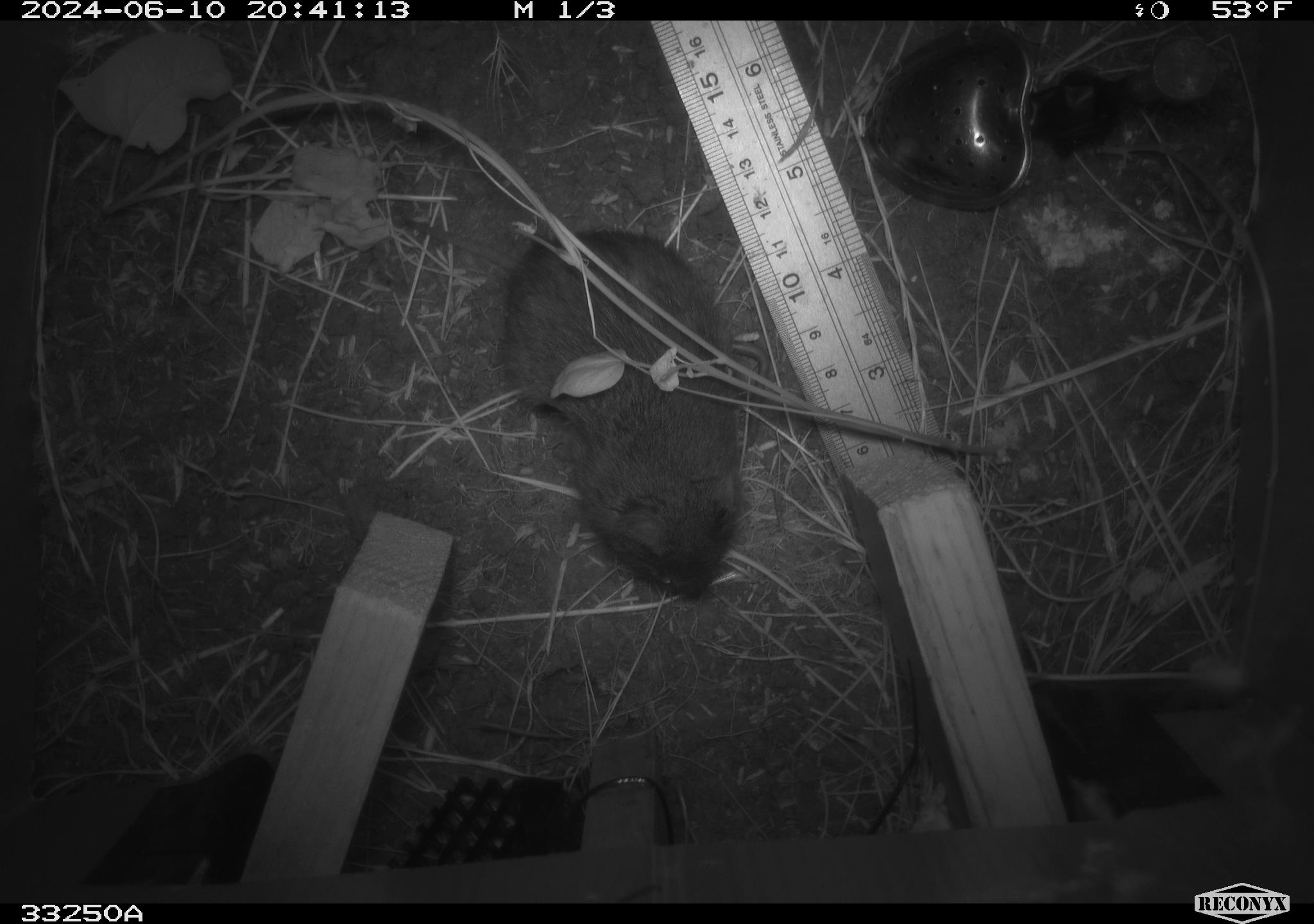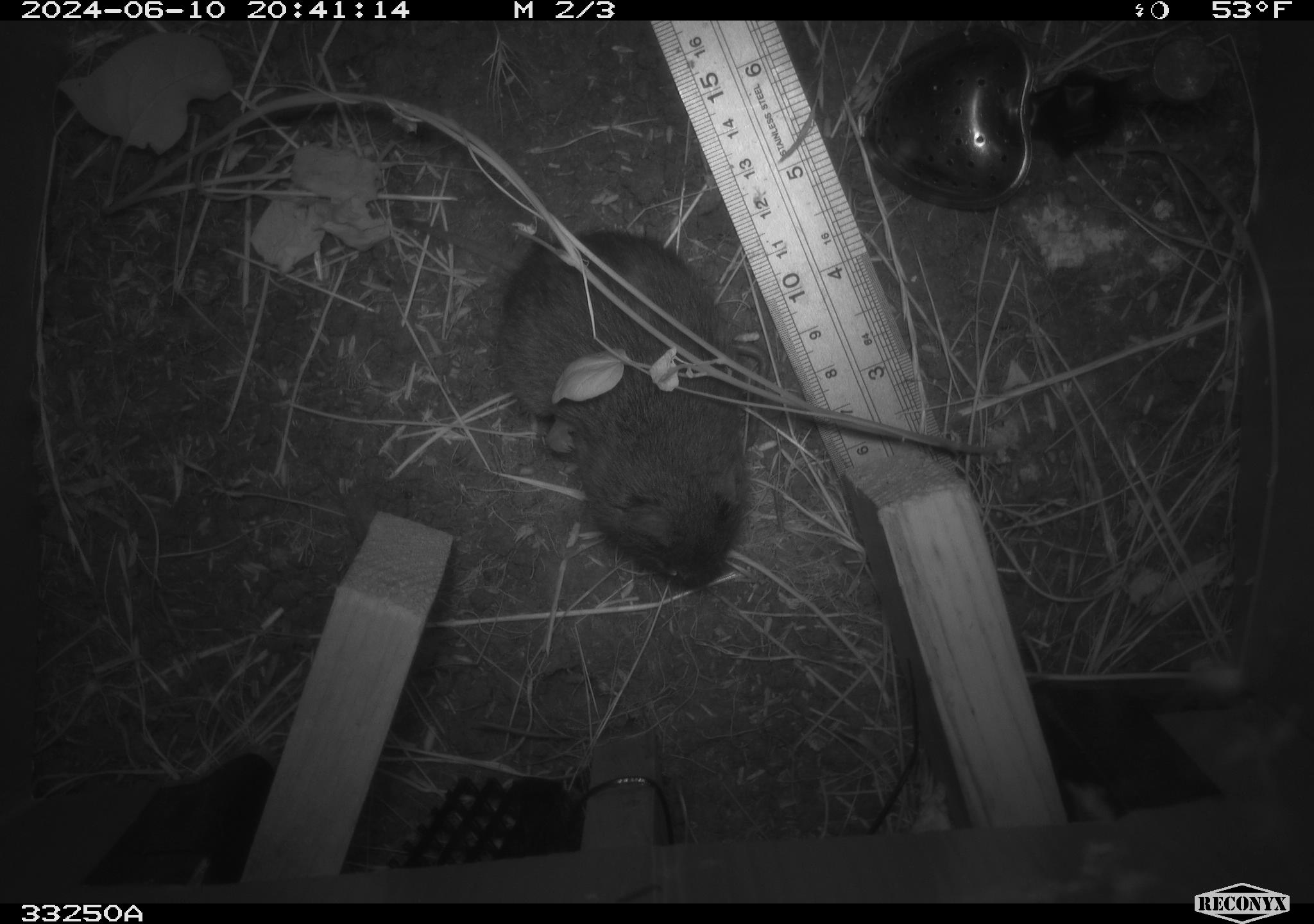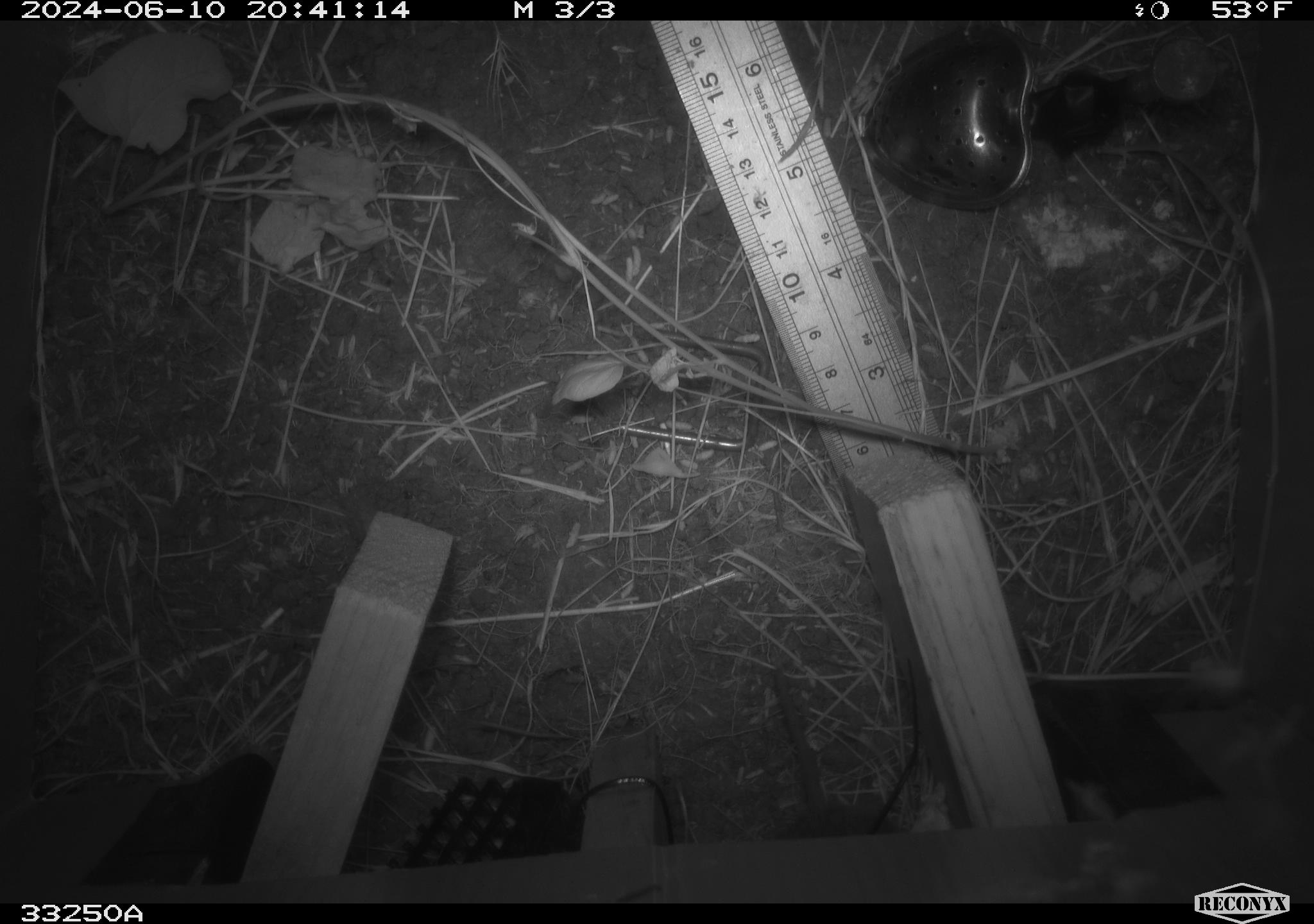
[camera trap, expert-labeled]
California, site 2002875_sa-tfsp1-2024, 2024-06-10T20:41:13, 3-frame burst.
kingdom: Animalia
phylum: Chordata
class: Mammalia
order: Rodentia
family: Cricetidae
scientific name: Arvicolinae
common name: voles, lemmings, and muskrats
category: arvicolinae subfamily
Arvicolinae subfamily (voles, lemmings, and muskrats) (Arvicolinae).